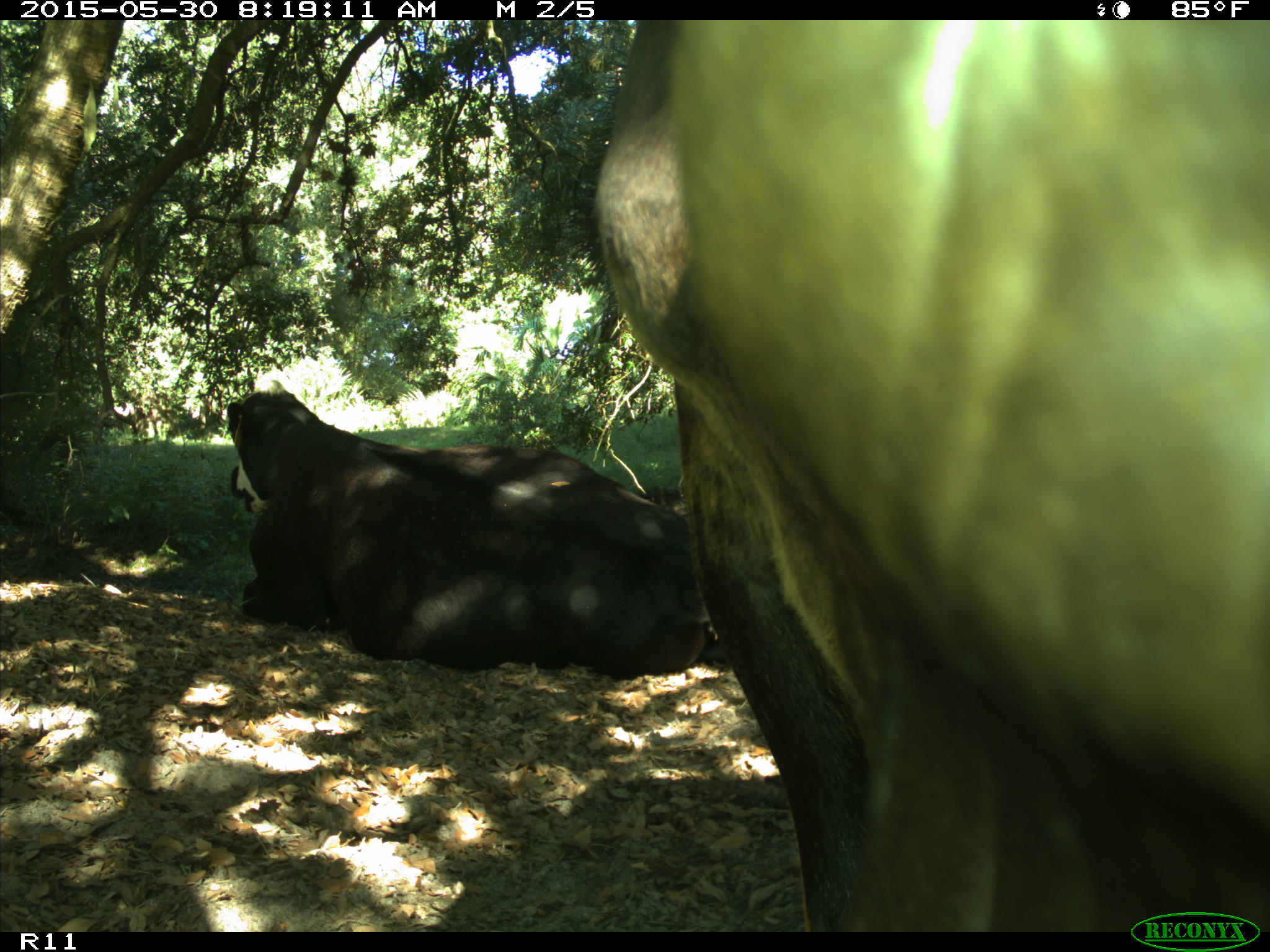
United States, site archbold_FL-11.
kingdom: Animalia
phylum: Chordata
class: Mammalia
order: Artiodactyla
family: Bovidae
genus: Bos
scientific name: Bos taurus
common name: domestic cow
Bos taurus (domestic cow).